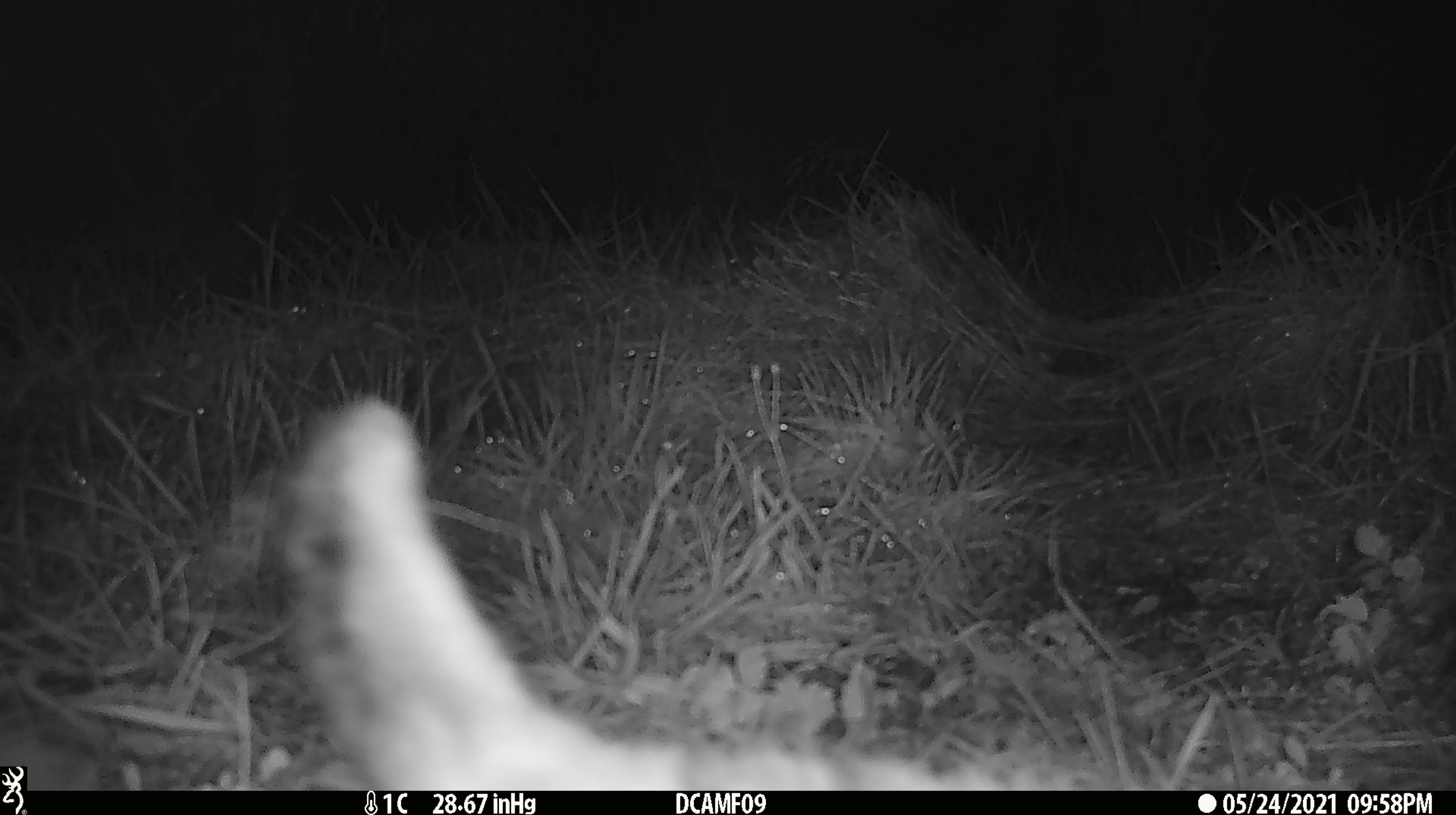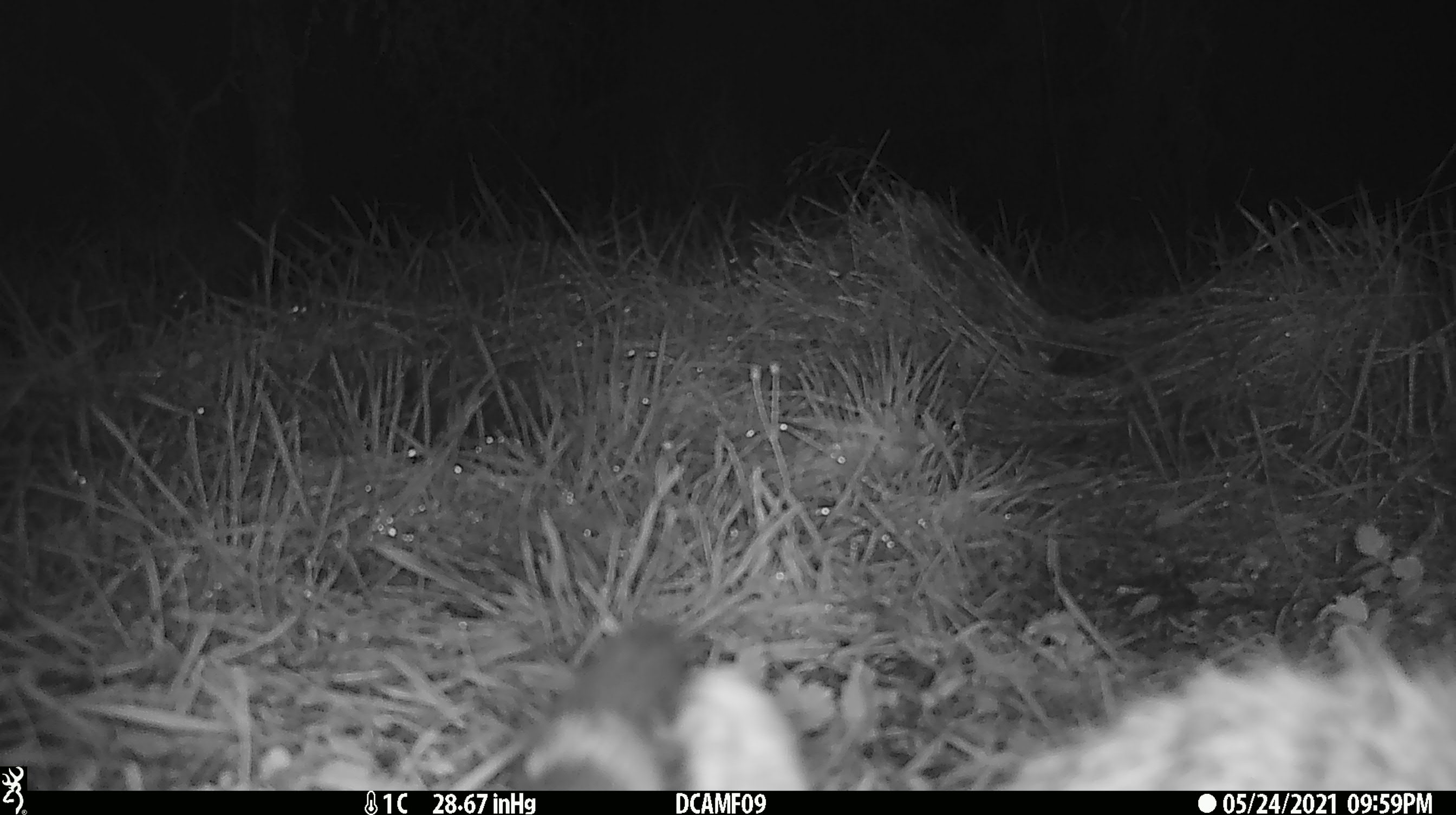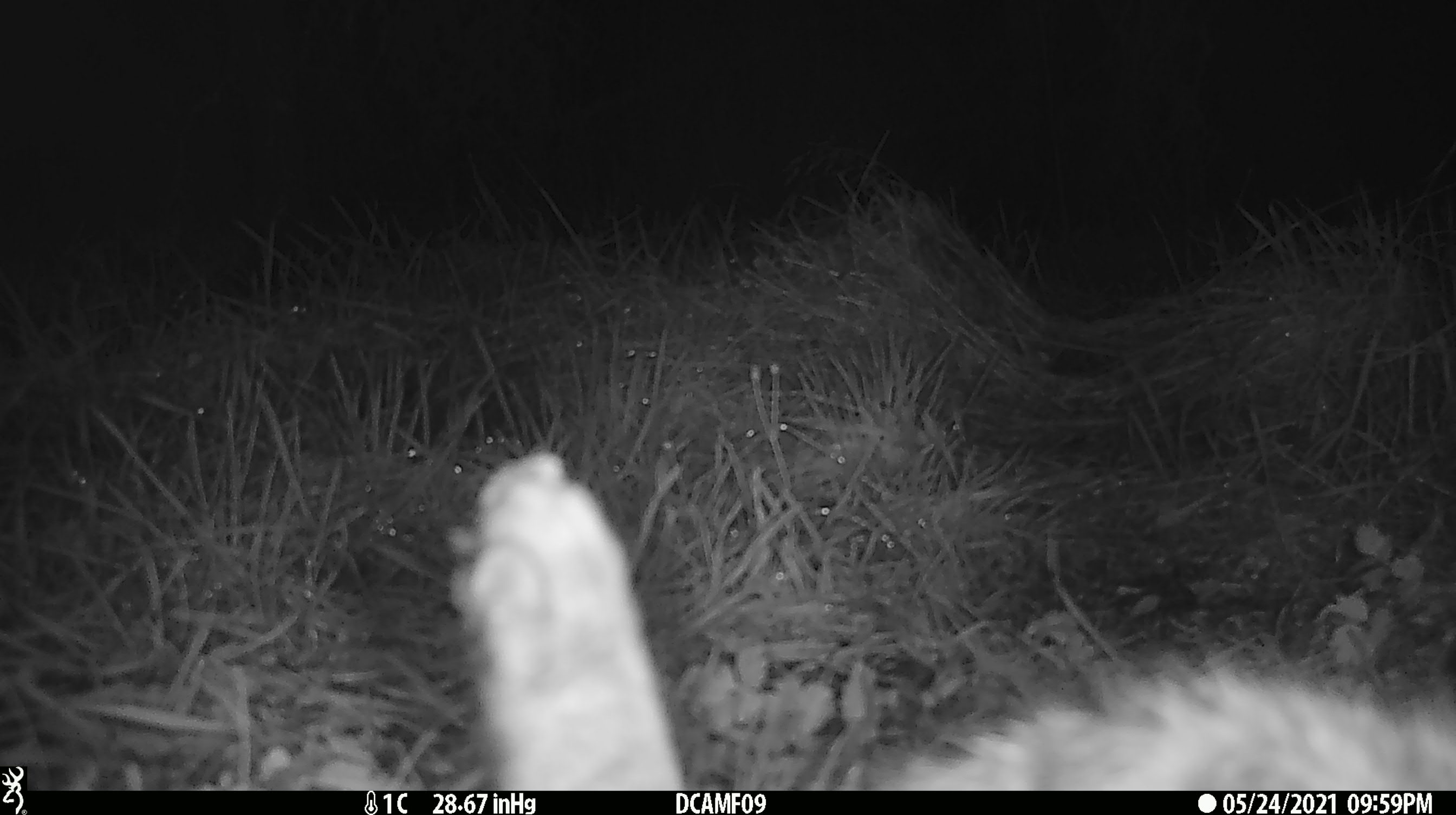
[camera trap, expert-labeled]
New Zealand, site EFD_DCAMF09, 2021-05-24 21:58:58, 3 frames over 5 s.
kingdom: Animalia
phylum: Chordata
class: Mammalia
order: Carnivora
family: Felidae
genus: Felis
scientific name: Felis catus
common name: domestic cat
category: cat